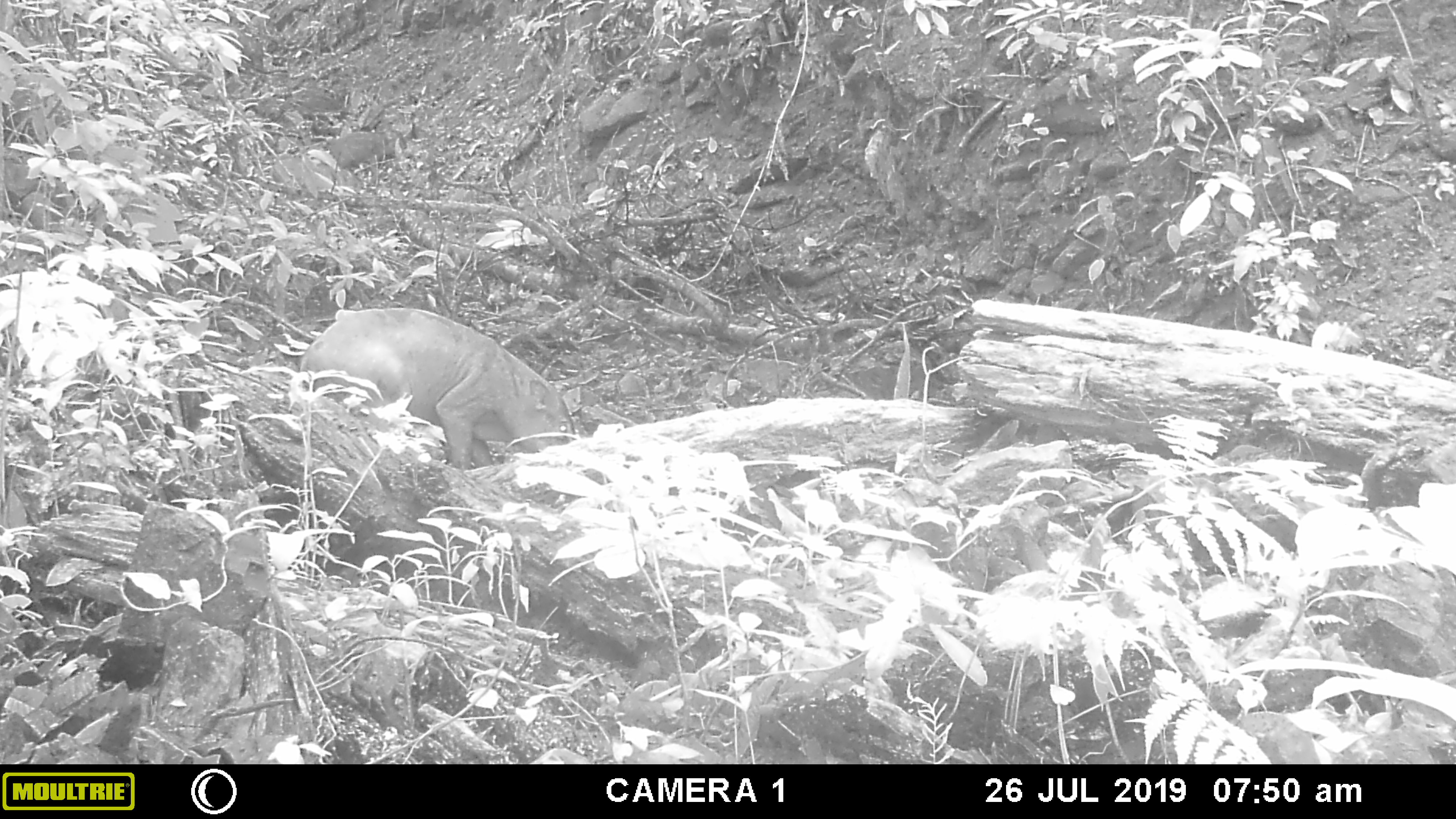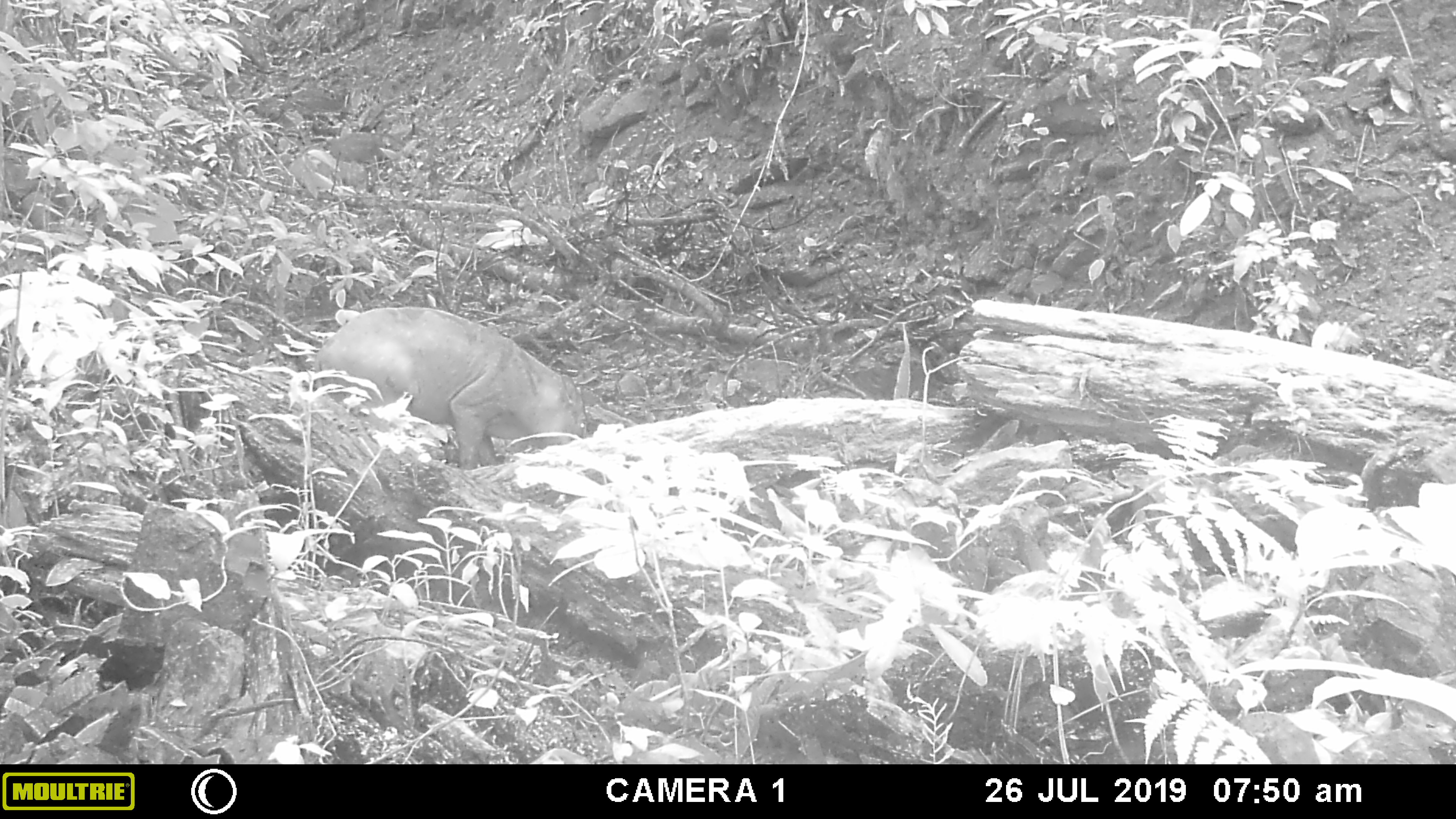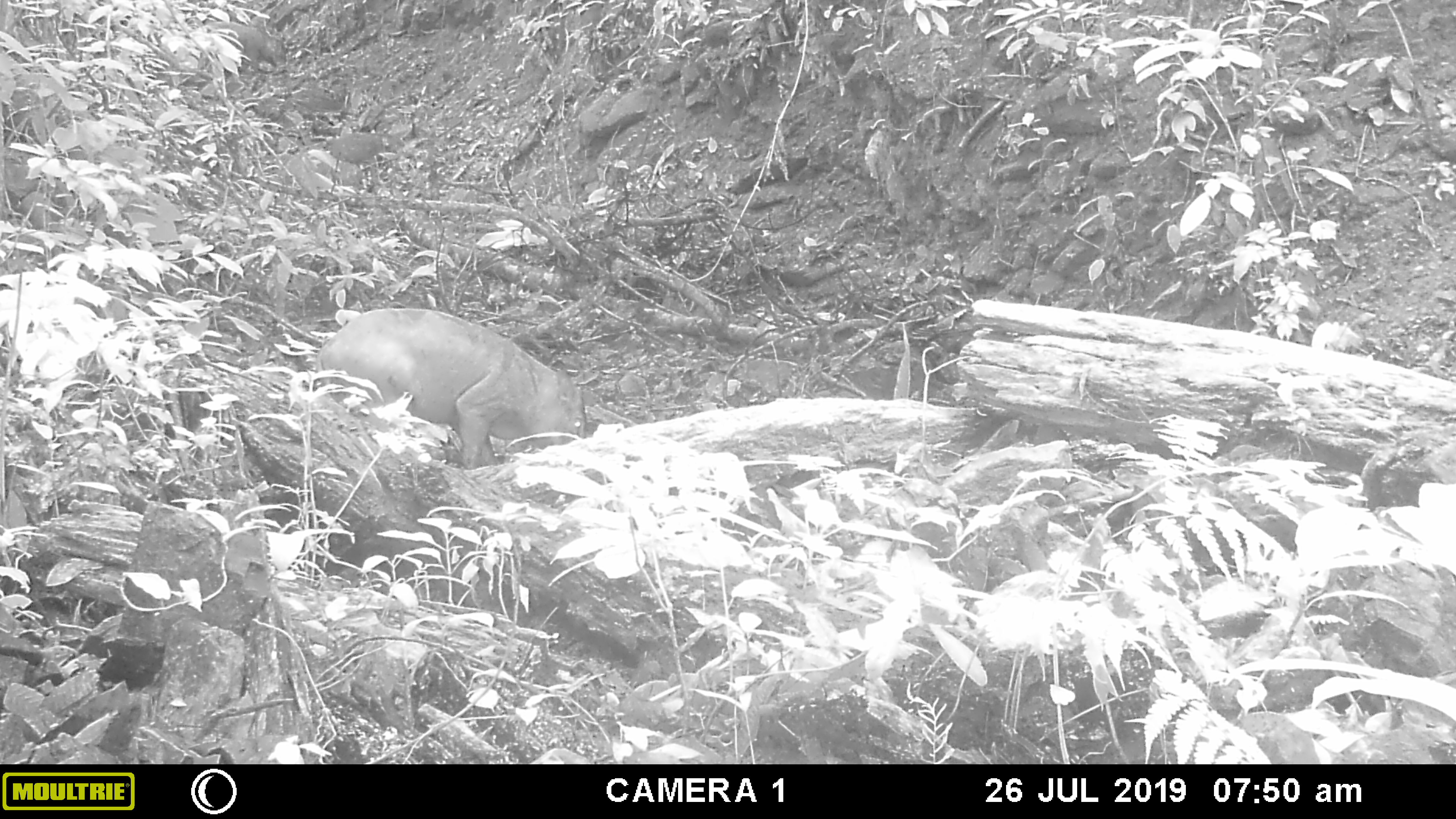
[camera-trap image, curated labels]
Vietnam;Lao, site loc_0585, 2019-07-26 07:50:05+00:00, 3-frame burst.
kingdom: Animalia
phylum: Chordata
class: Mammalia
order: Artiodactyla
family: Suidae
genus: Sus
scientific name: Sus scrofa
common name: eurasian wild pig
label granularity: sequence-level